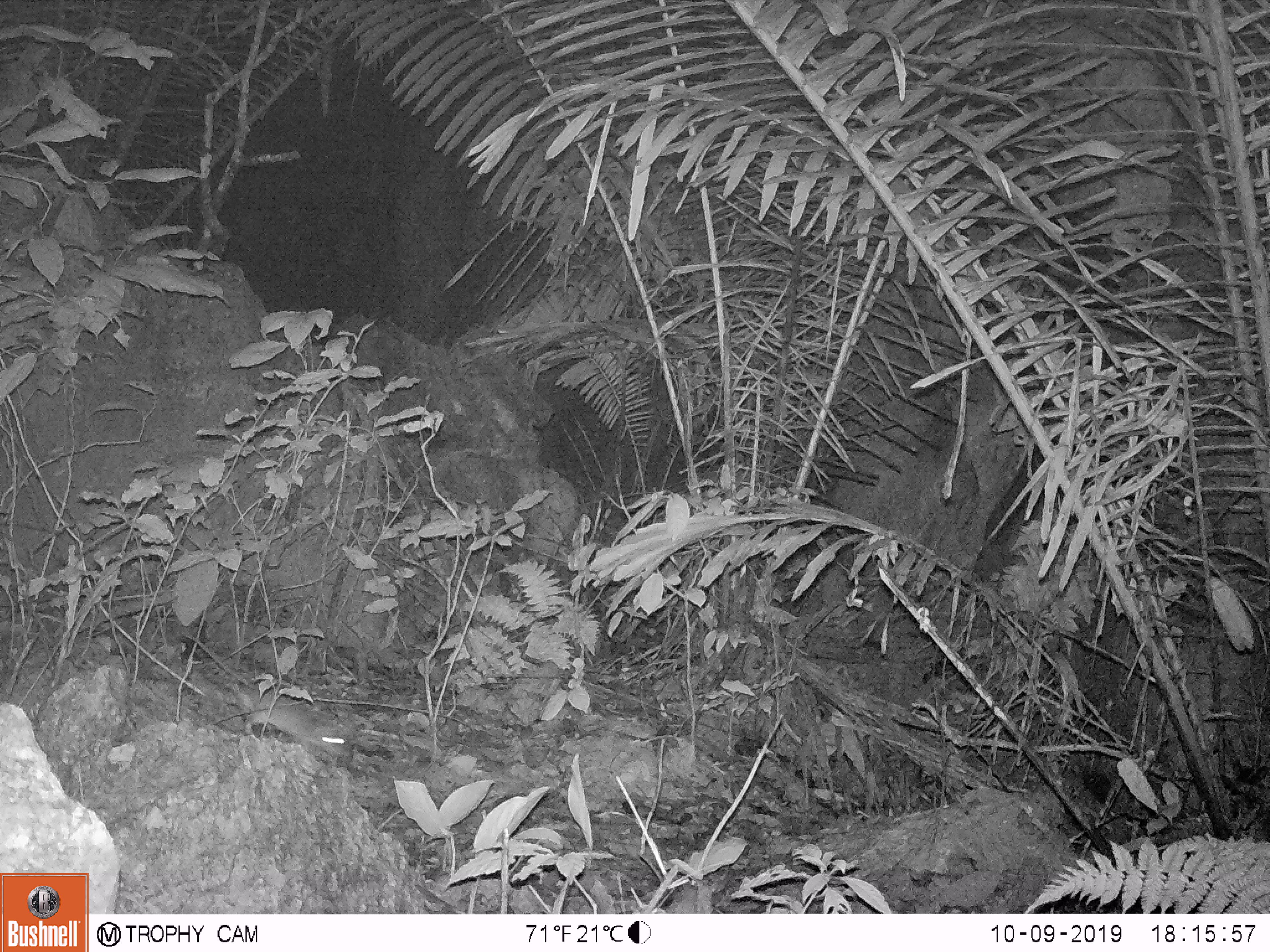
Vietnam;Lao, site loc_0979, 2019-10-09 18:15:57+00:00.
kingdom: Animalia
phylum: Chordata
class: Mammalia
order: Rodentia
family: Muridae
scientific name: Muridae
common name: old-world mice and rats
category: unidentified murid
Unidentified murid (old-world mice and rats) (Muridae). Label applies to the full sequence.